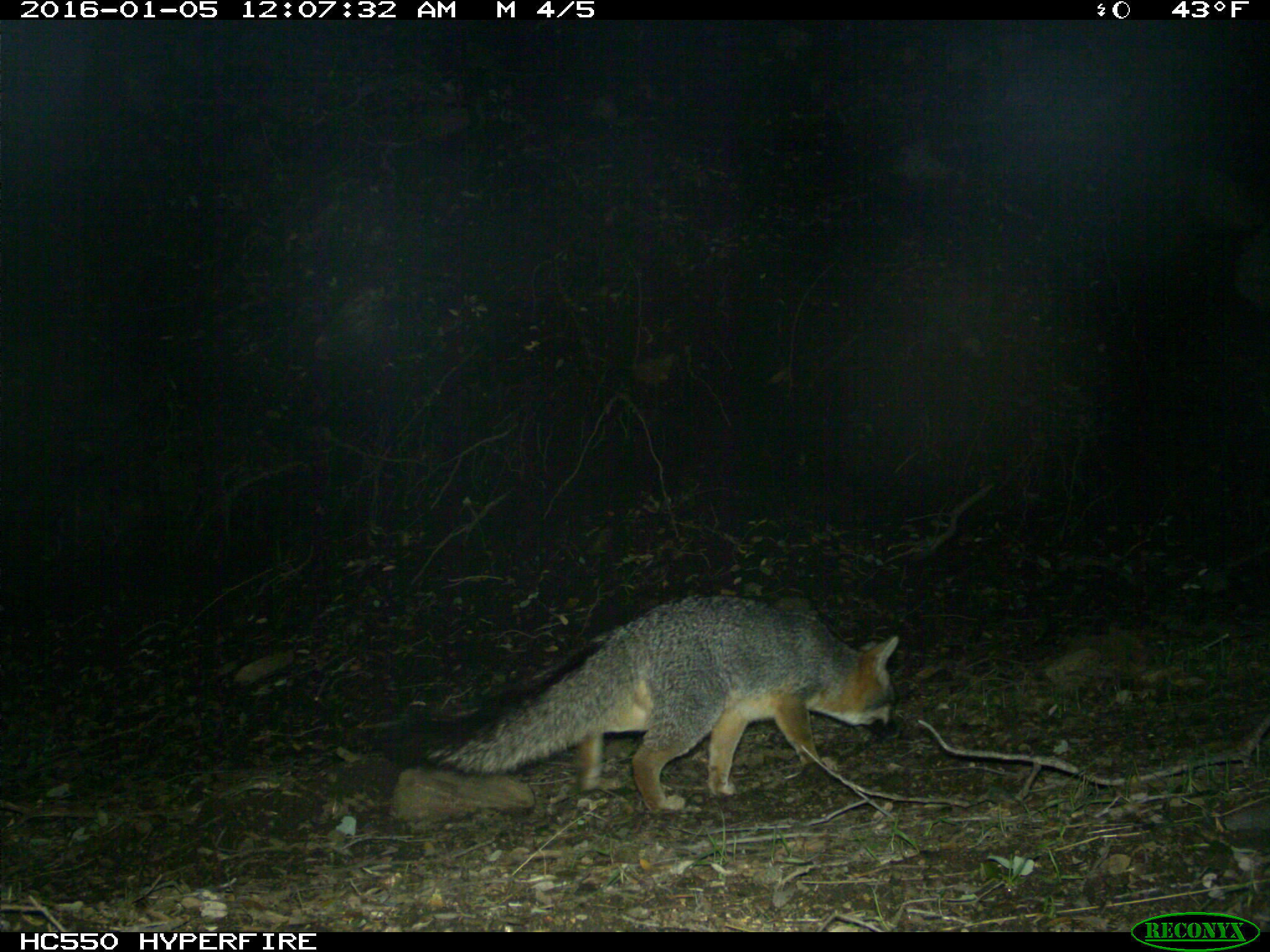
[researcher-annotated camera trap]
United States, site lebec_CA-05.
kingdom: Animalia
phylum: Chordata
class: Mammalia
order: Carnivora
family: Canidae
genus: Urocyon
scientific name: Urocyon cinereoargenteus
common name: gray fox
Urocyon cinereoargenteus (gray fox).